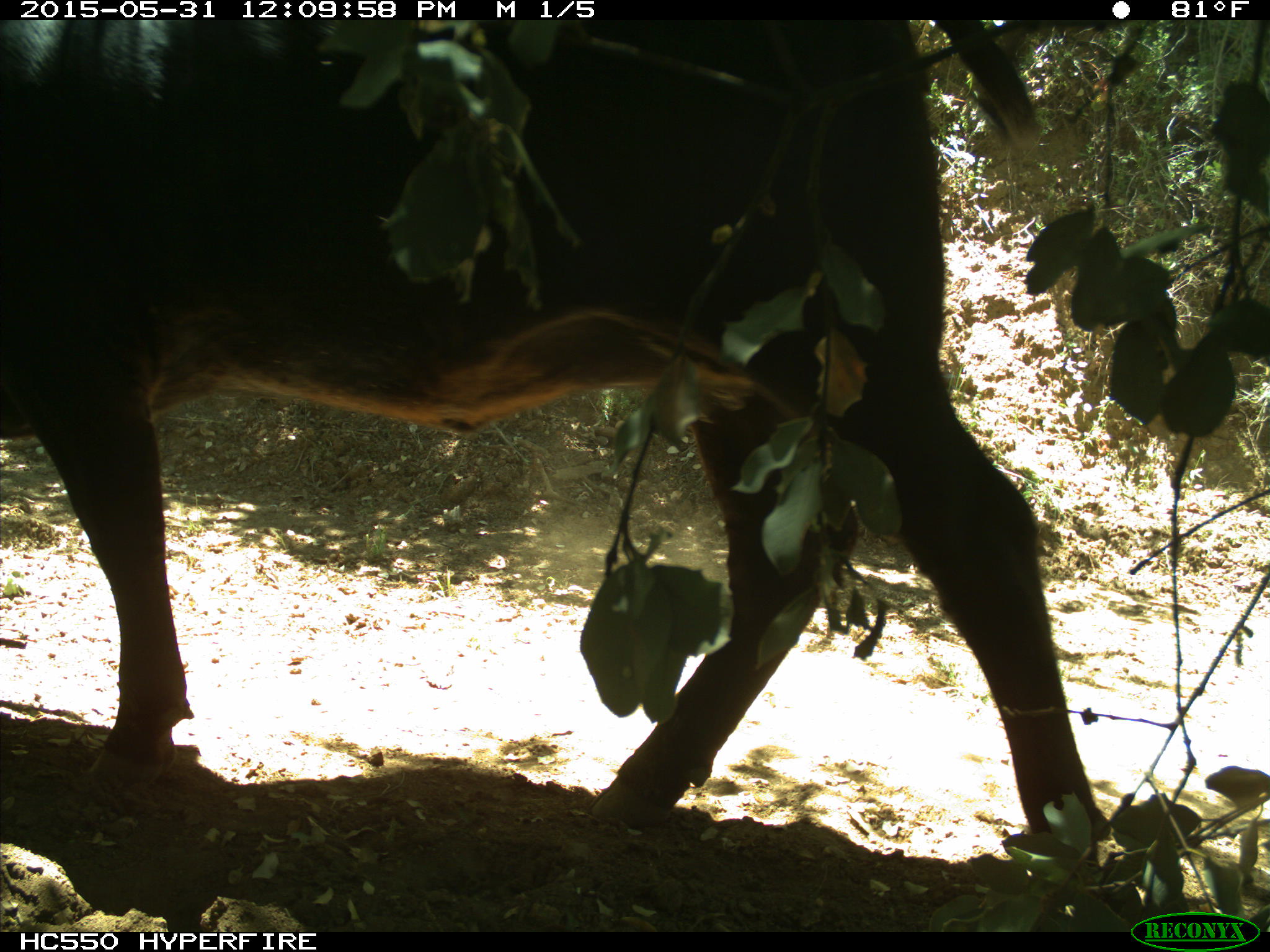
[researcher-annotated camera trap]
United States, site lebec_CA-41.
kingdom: Animalia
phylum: Chordata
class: Mammalia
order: Artiodactyla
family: Bovidae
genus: Bos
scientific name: Bos taurus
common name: domestic cow